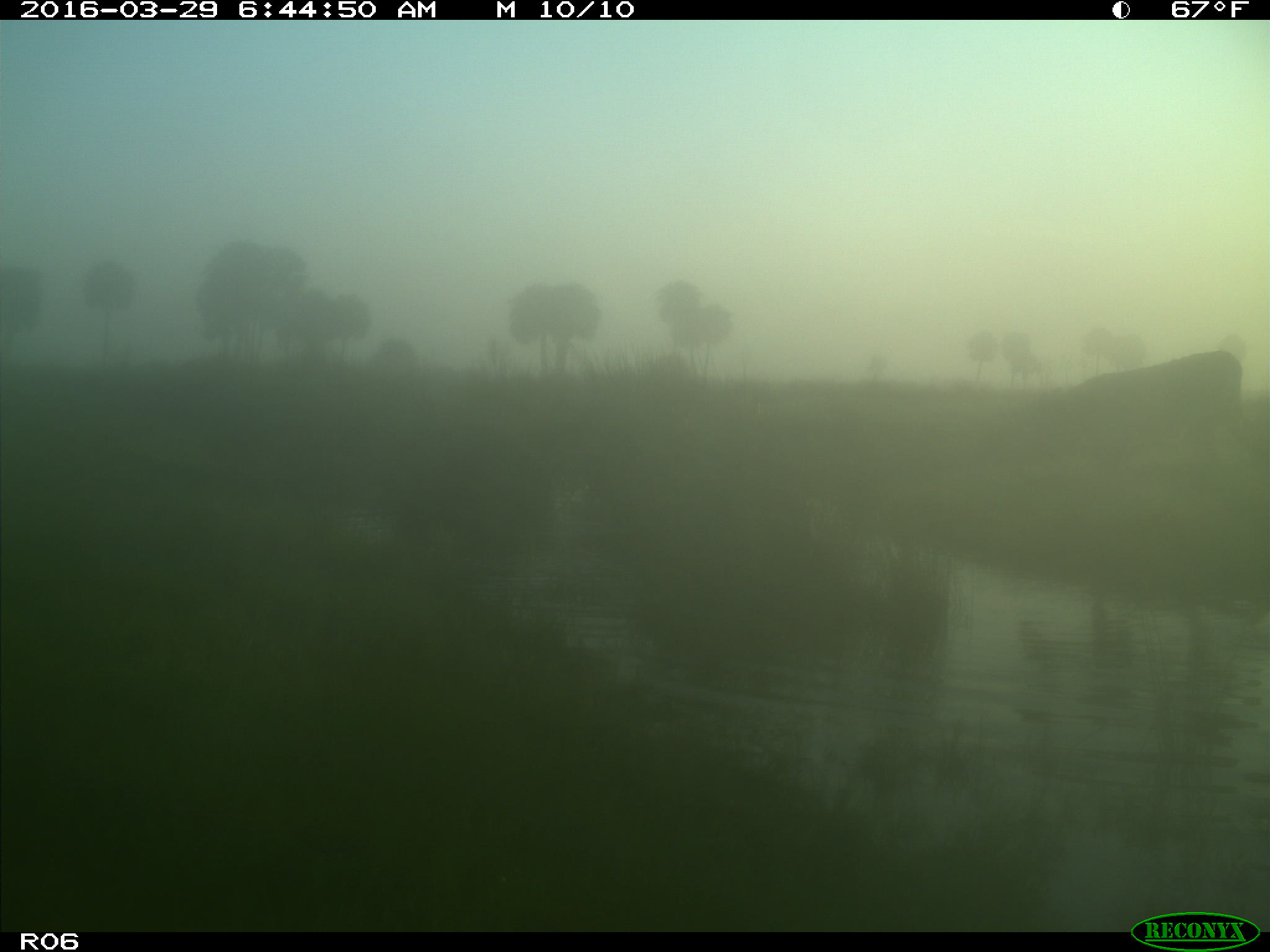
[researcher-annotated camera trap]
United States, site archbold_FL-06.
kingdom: Animalia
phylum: Chordata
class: Mammalia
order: Artiodactyla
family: Bovidae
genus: Bos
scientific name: Bos taurus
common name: domestic cow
Bos taurus (domestic cow).